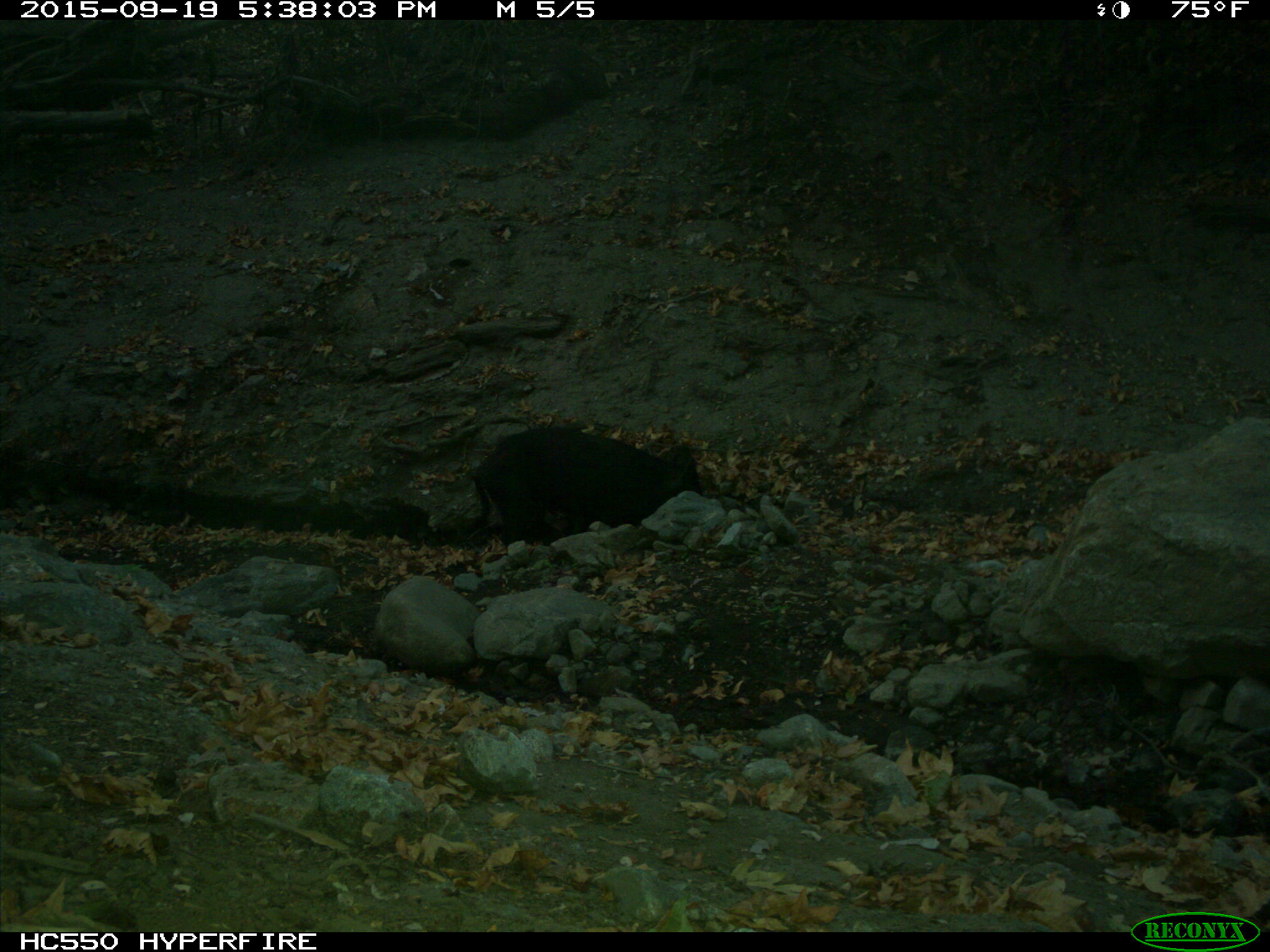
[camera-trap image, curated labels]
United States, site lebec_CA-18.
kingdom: Animalia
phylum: Chordata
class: Mammalia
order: Artiodactyla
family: Suidae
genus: Sus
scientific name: Sus scrofa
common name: wild boar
Sus scrofa (wild boar).